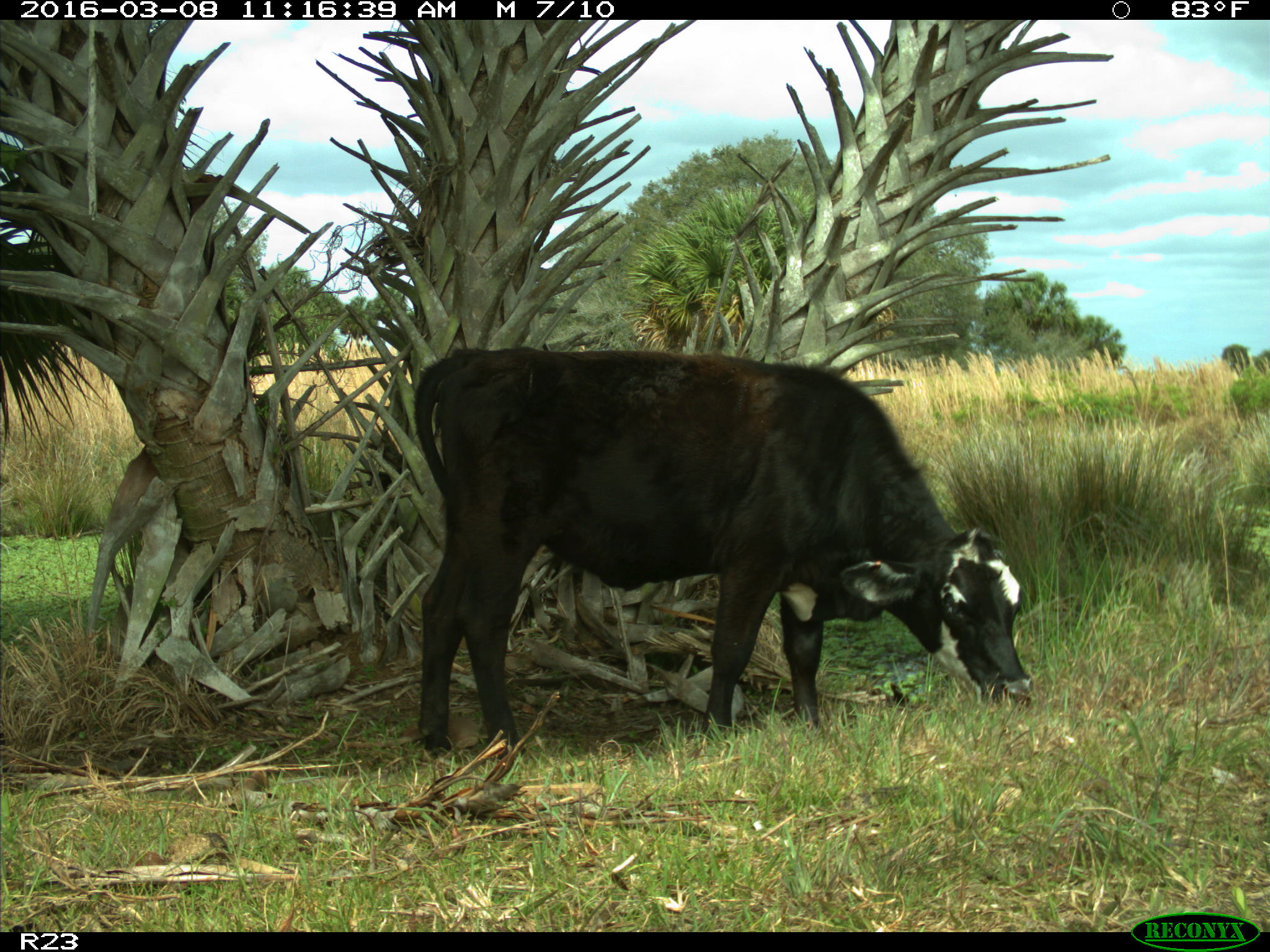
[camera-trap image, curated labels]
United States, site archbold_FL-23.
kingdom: Animalia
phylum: Chordata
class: Mammalia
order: Artiodactyla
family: Bovidae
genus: Bos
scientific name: Bos taurus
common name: domestic cow